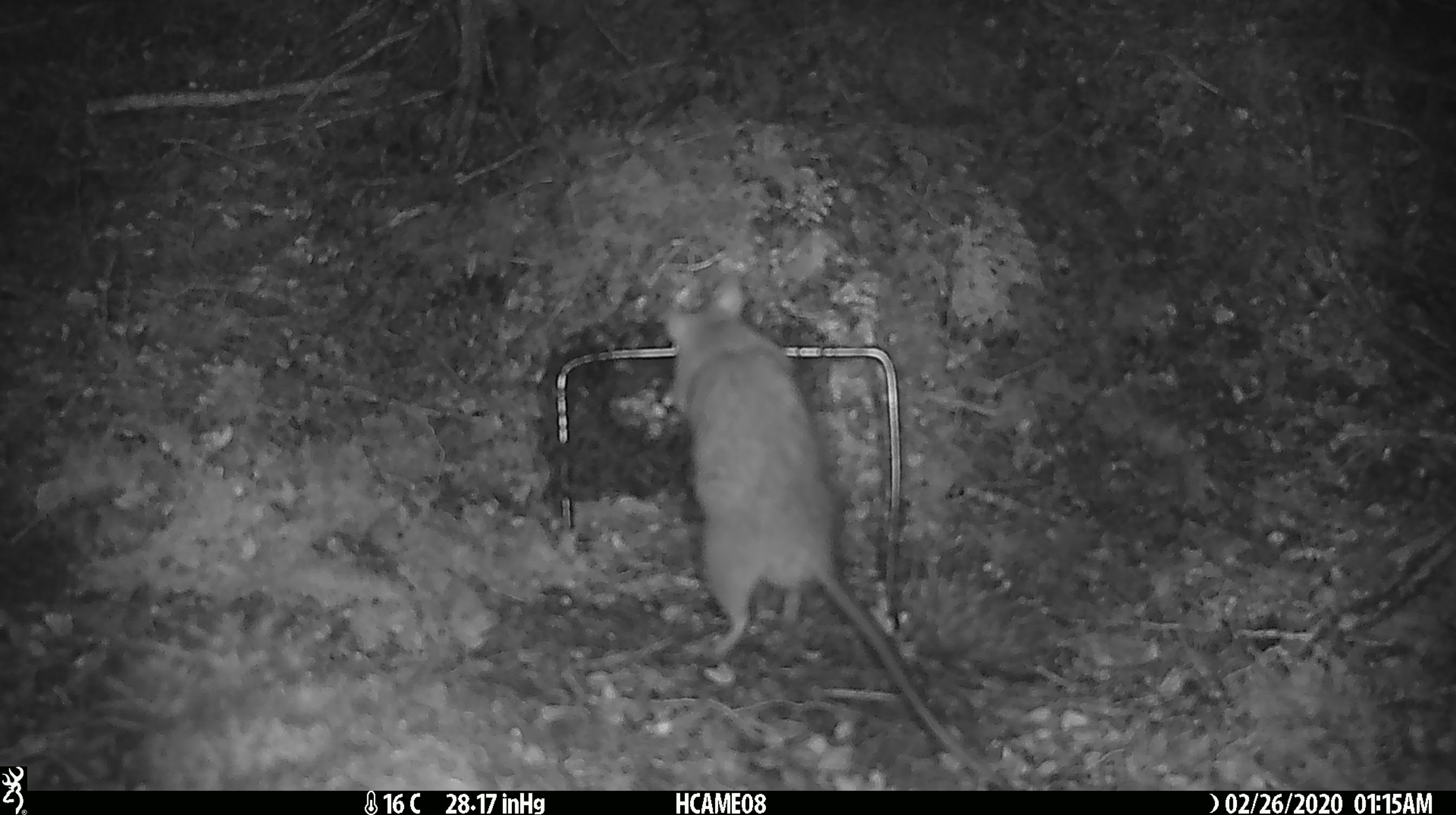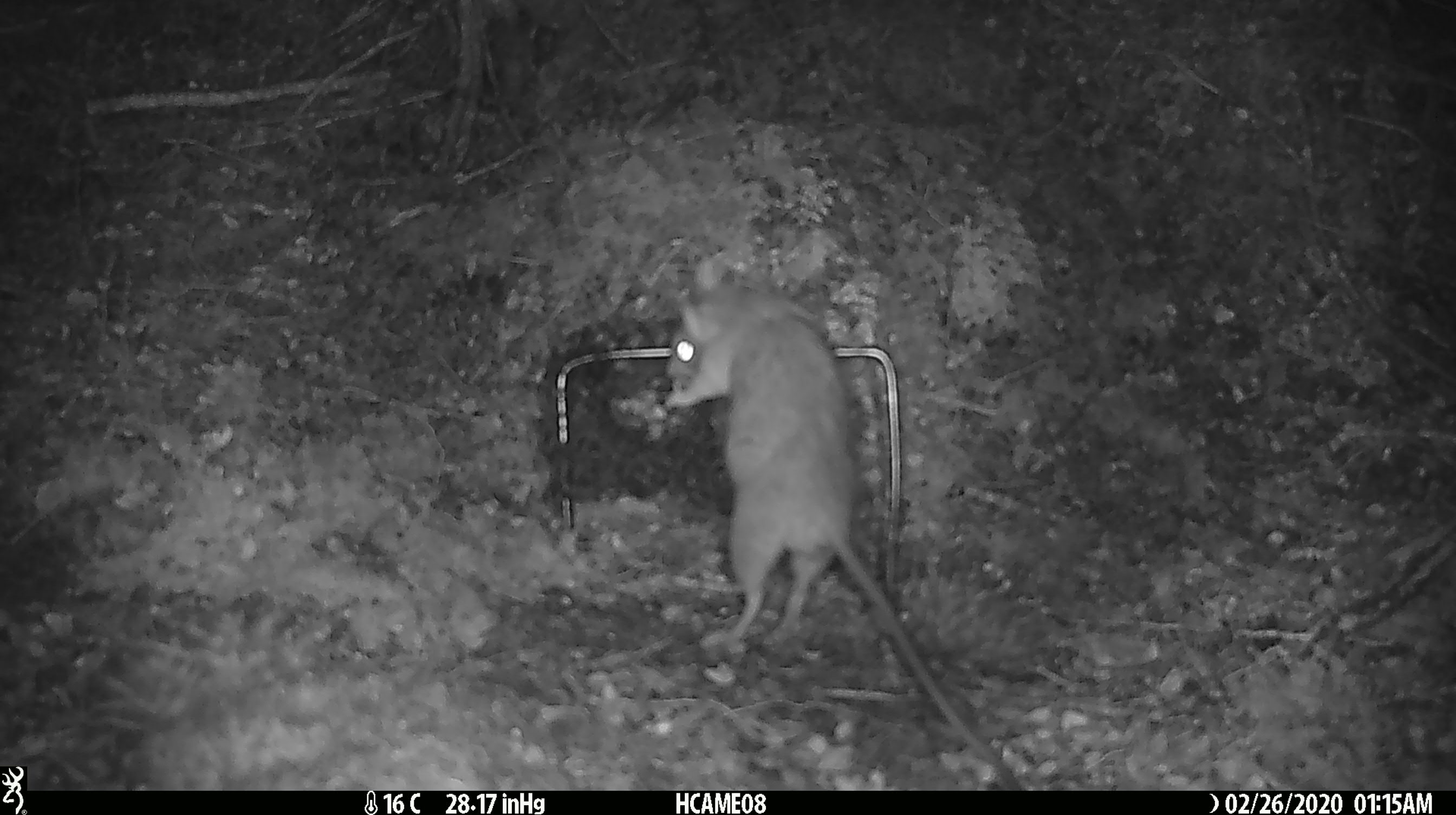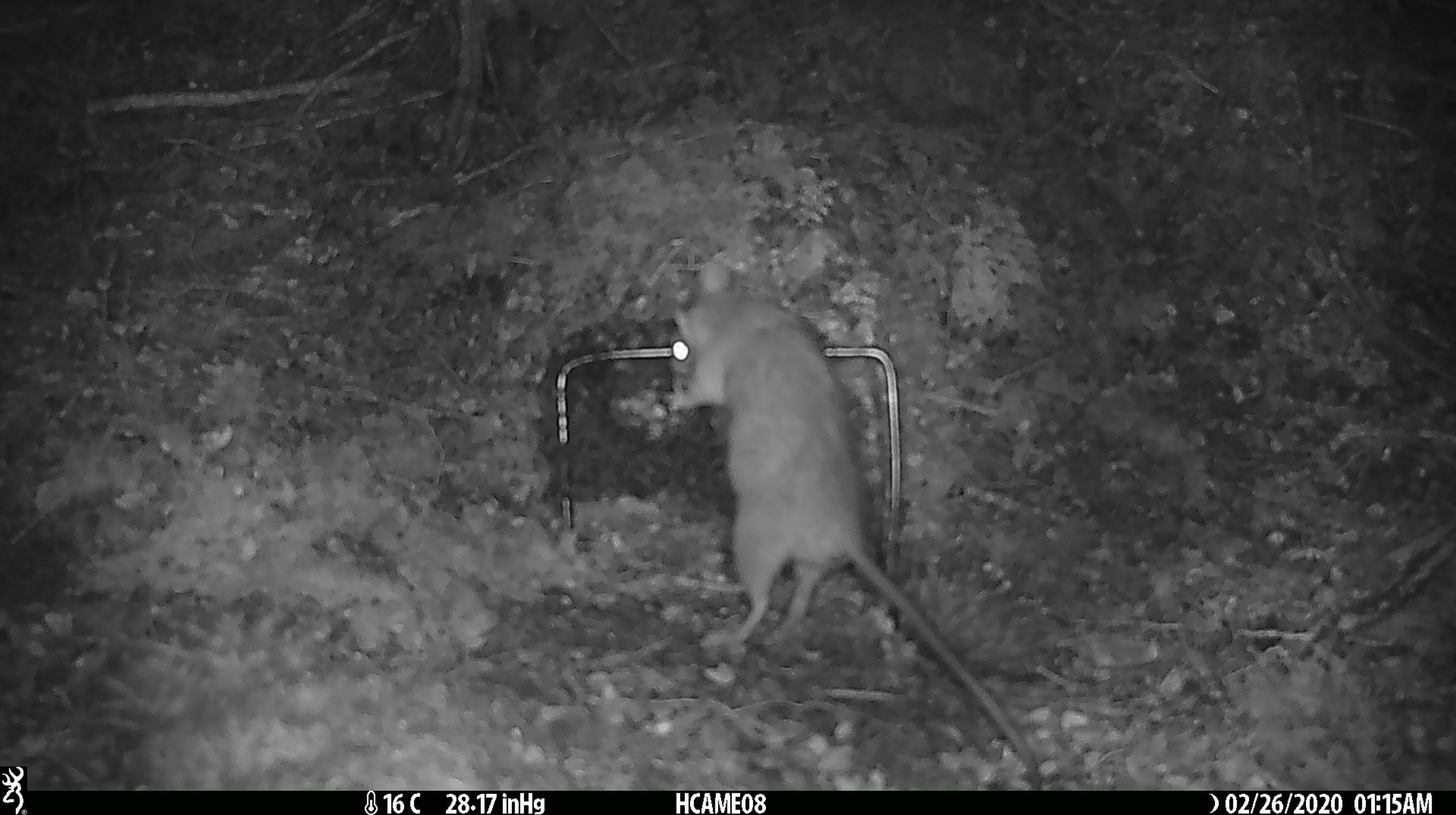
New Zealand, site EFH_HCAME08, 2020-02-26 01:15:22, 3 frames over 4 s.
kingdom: Animalia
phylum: Chordata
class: Mammalia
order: Rodentia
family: Muridae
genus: Rattus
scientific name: Rattus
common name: rat